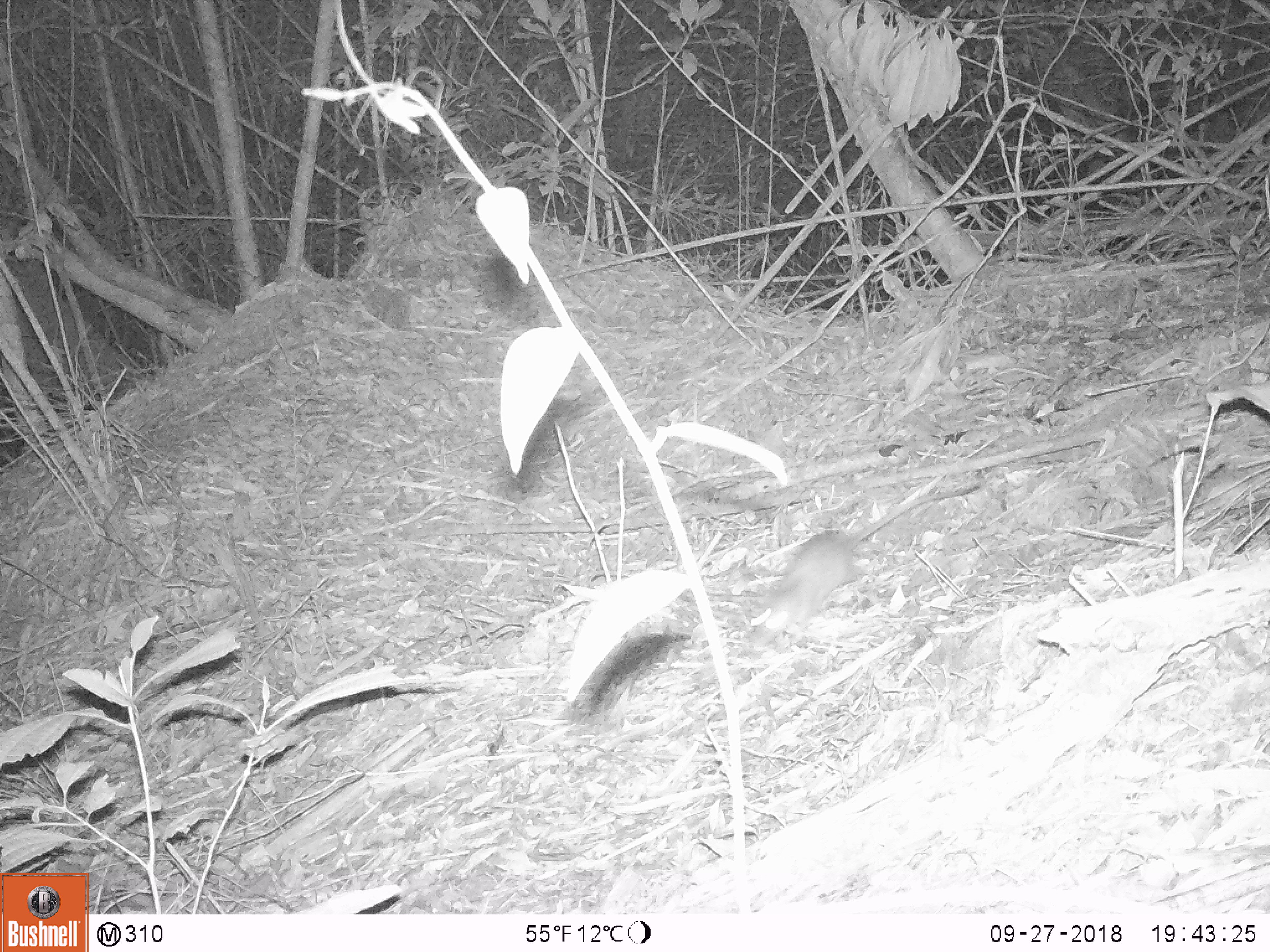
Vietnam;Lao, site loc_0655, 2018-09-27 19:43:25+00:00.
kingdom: Animalia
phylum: Chordata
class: Mammalia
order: Rodentia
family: Muridae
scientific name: Muridae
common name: old-world mice and rats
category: unidentified murid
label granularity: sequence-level